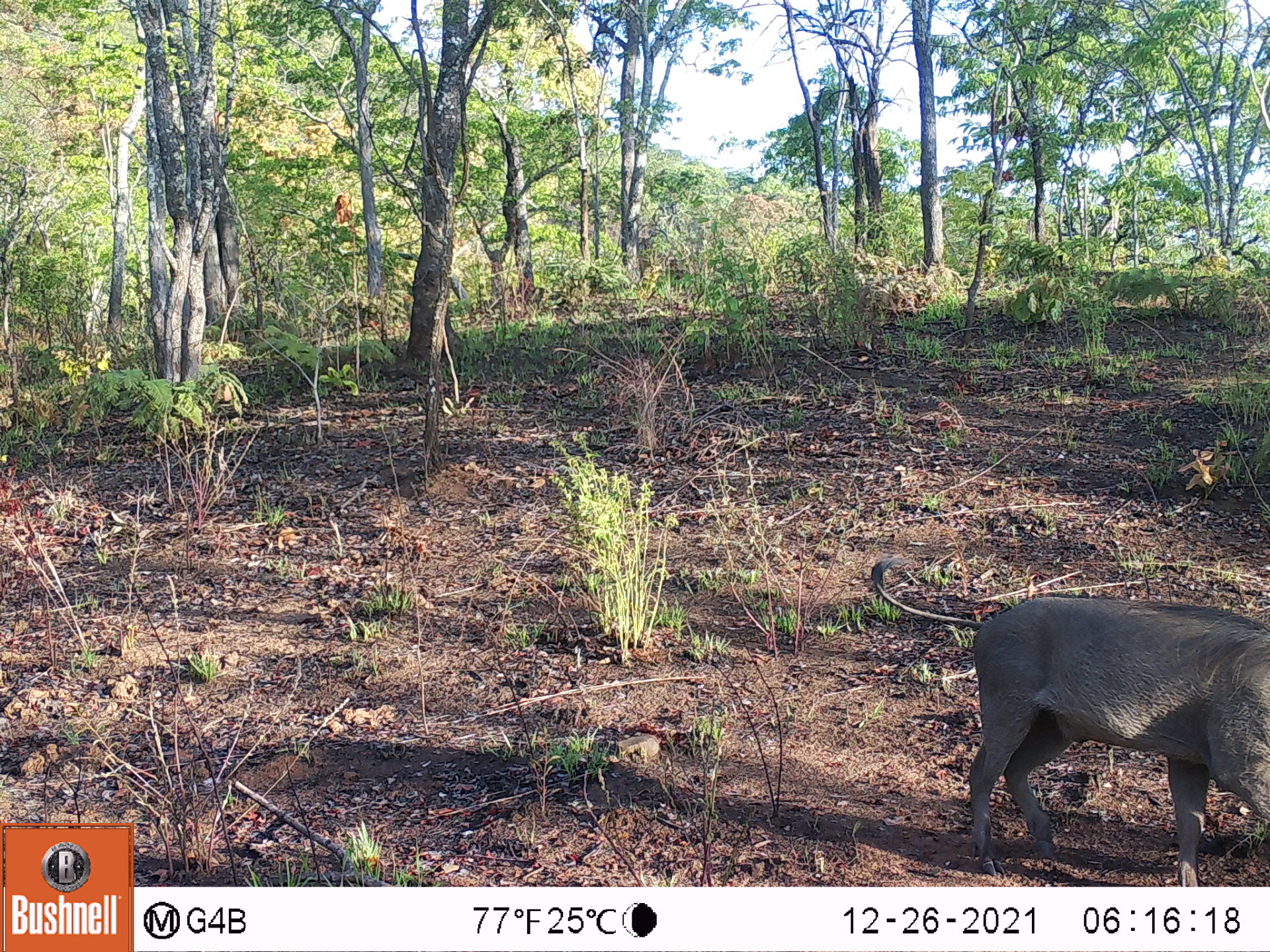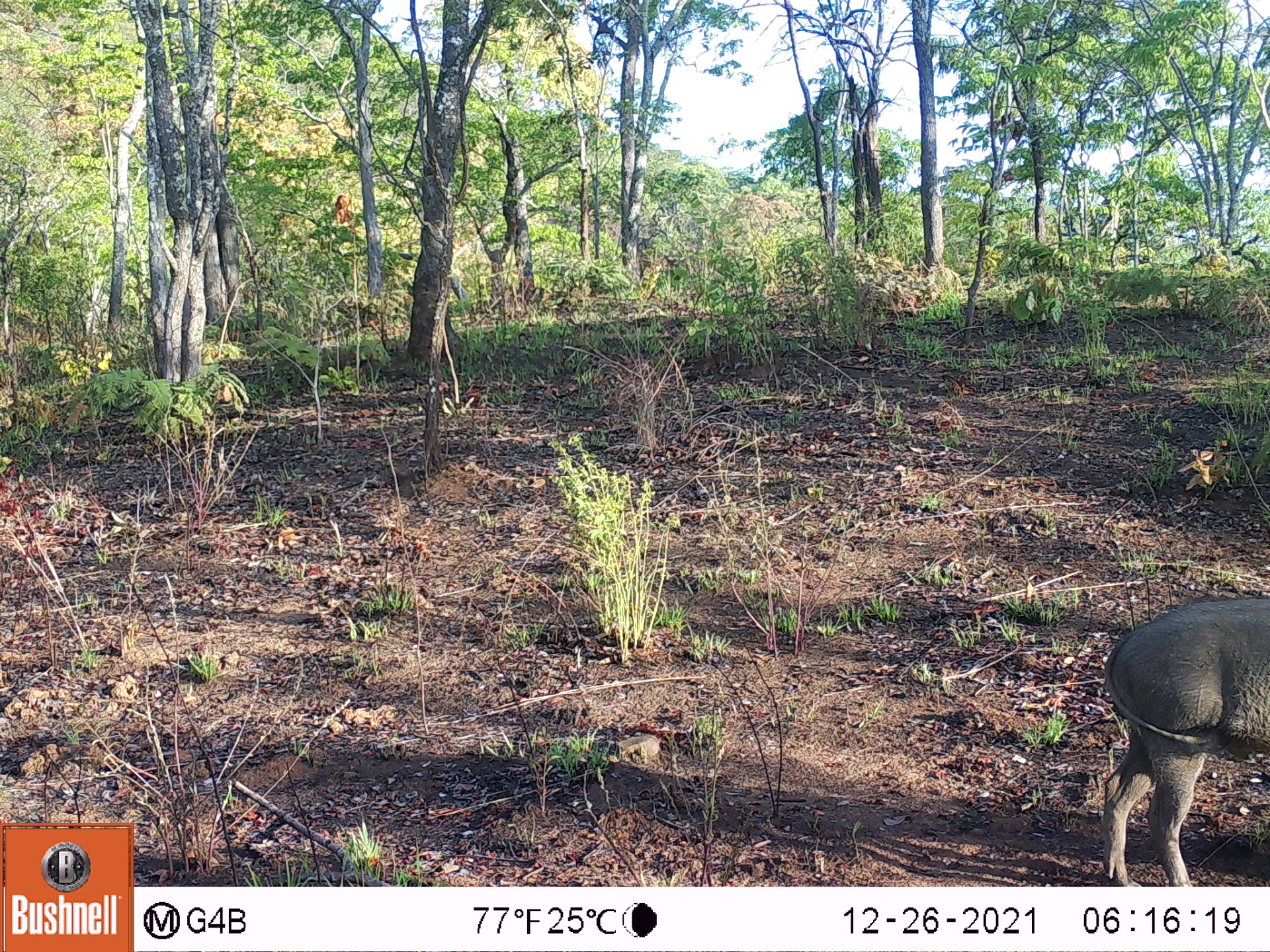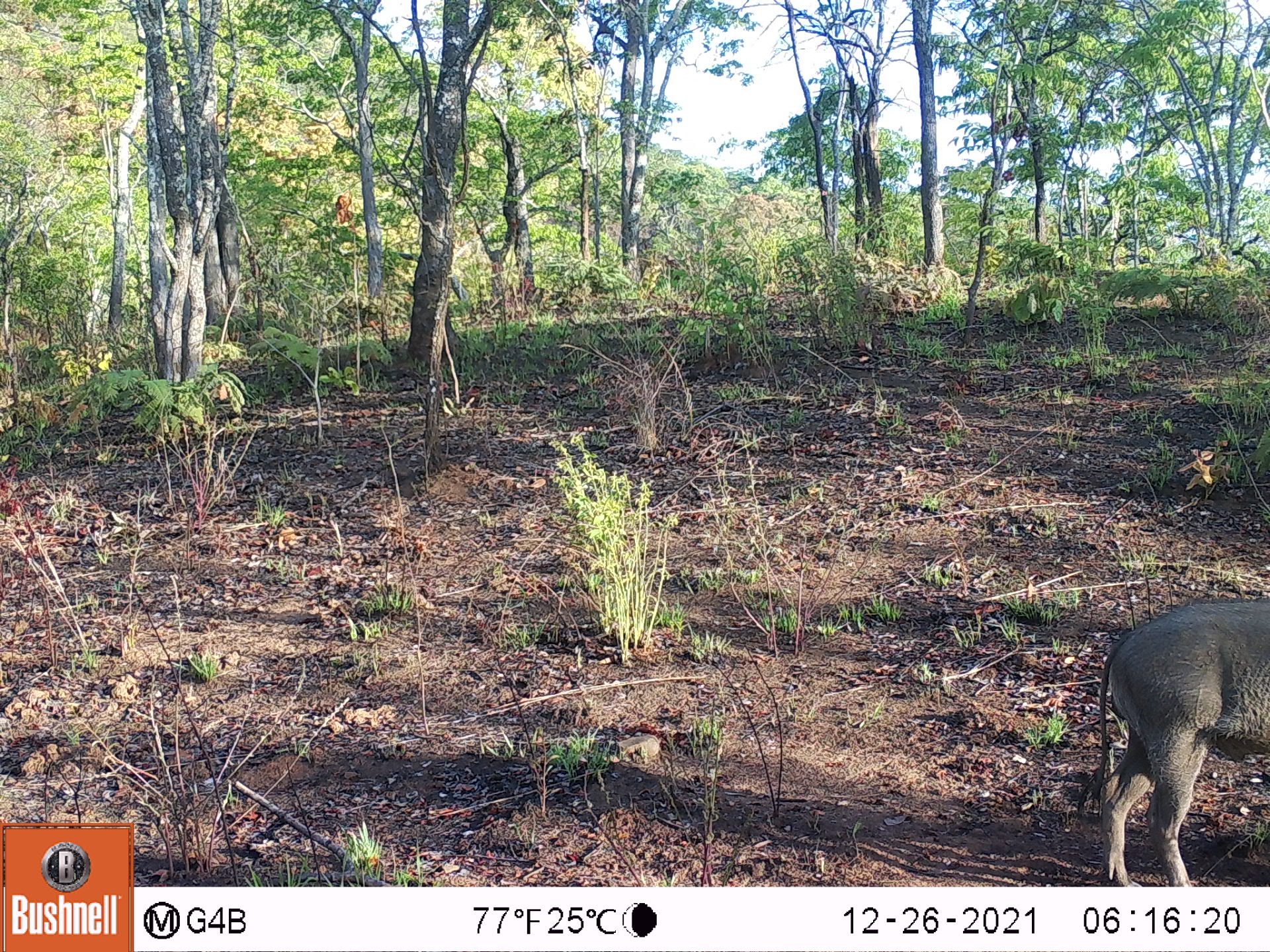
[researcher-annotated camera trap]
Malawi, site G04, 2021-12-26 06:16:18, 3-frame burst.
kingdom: Animalia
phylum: Chordata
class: Mammalia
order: Artiodactyla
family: Suidae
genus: Phacochoerus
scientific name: Phacochoerus africanus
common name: common warthog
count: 1